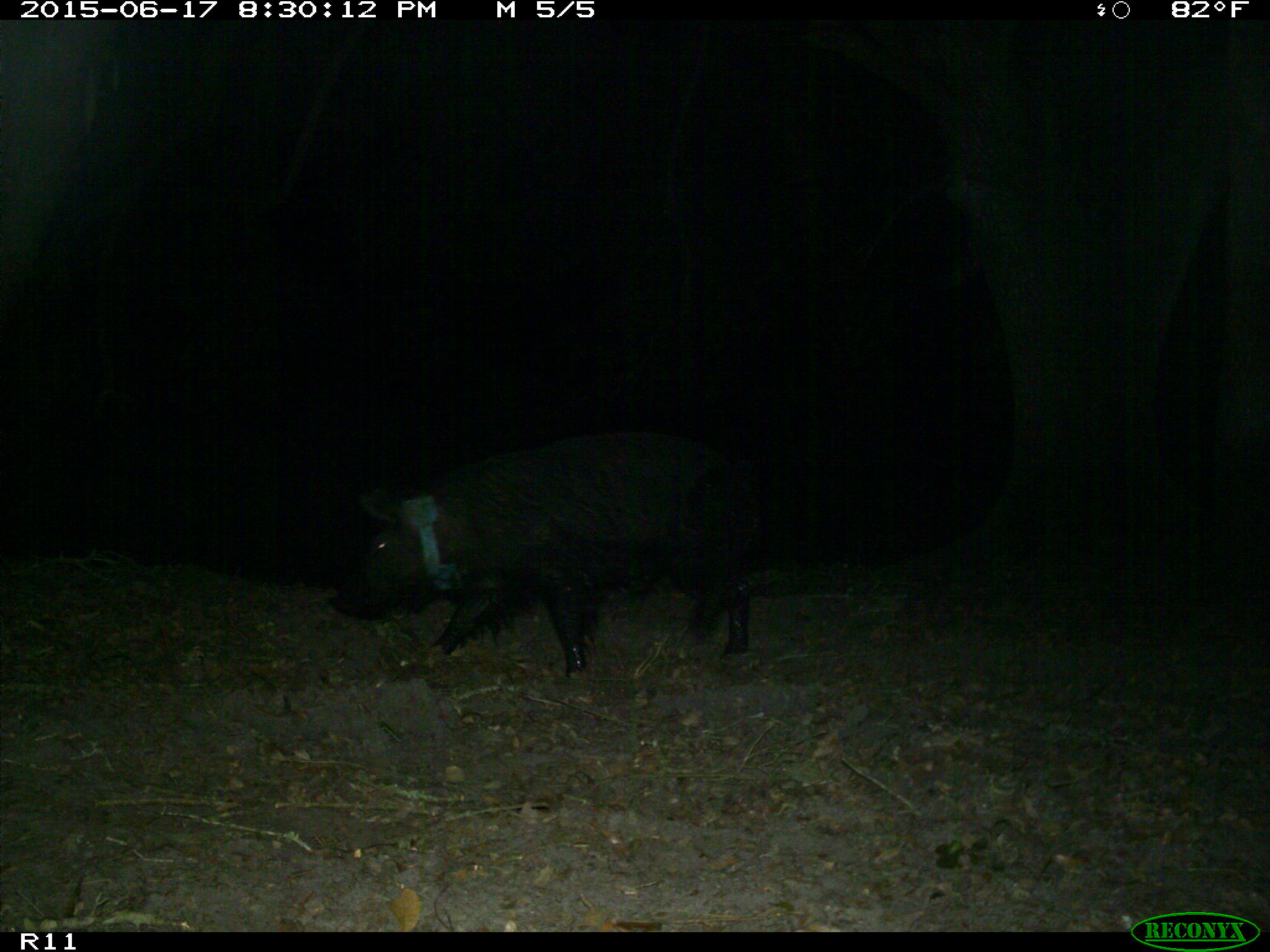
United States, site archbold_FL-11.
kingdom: Animalia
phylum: Chordata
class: Mammalia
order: Artiodactyla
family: Suidae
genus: Sus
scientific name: Sus scrofa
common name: wild boar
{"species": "Sus scrofa (wild boar)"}